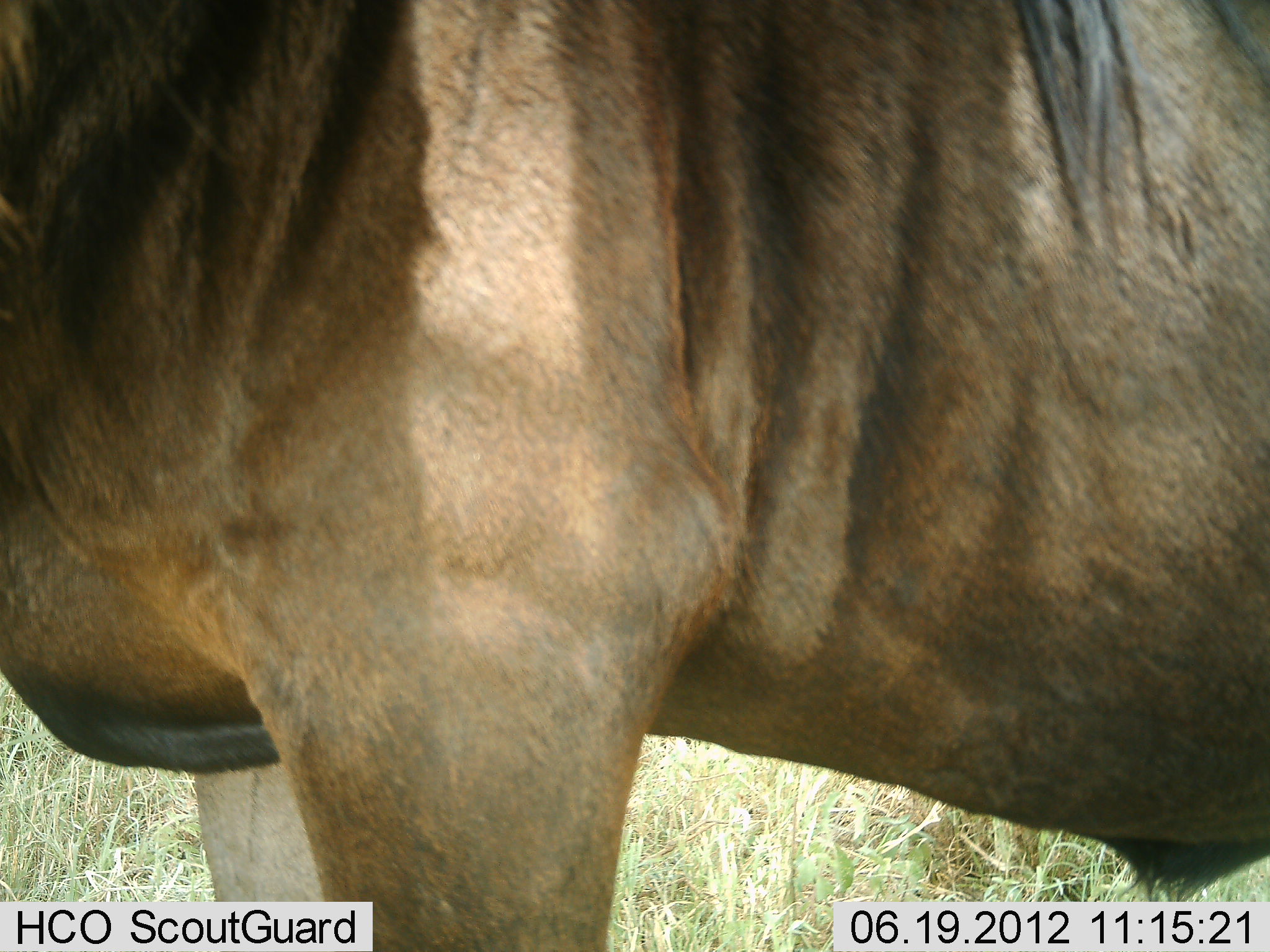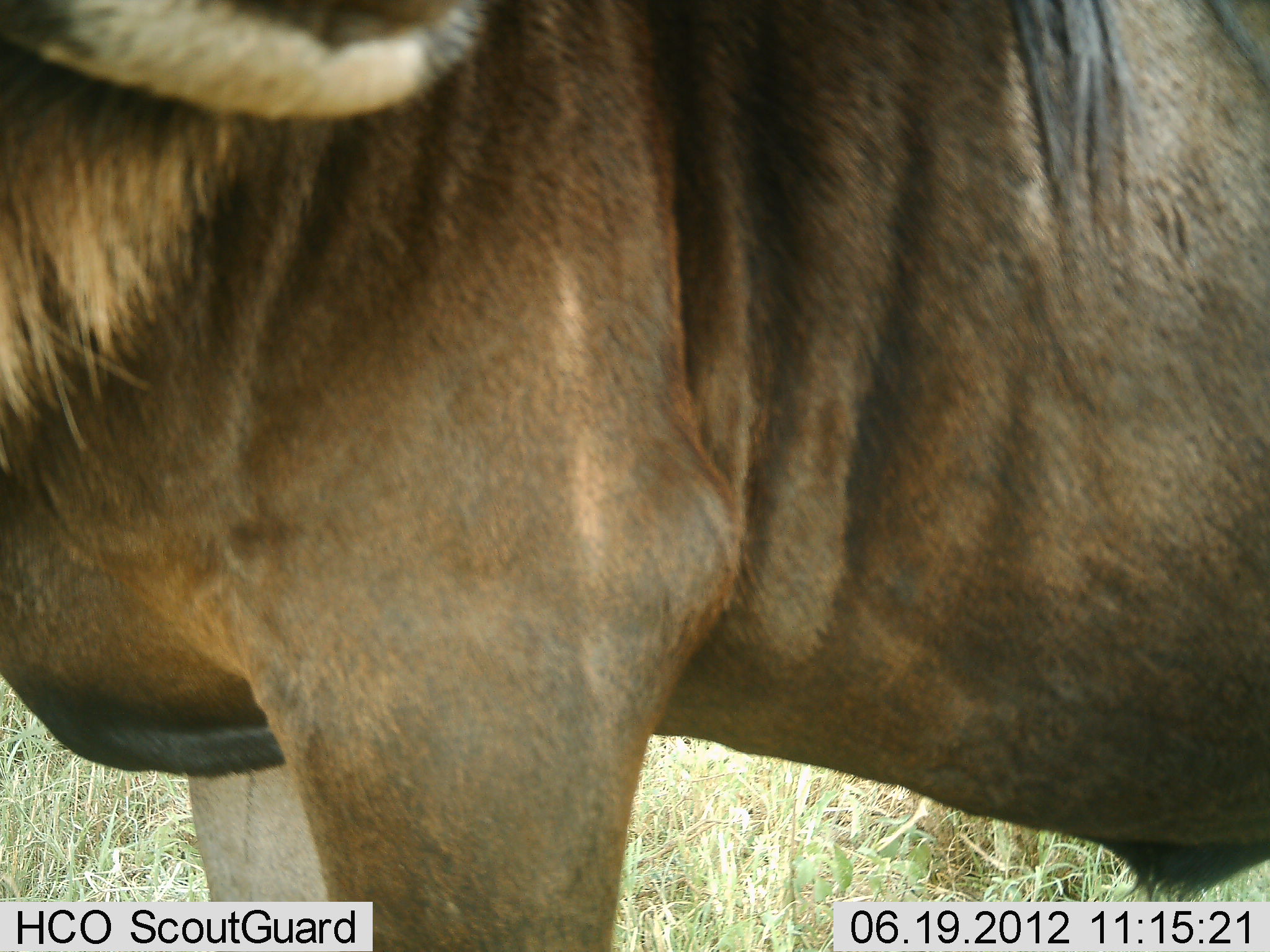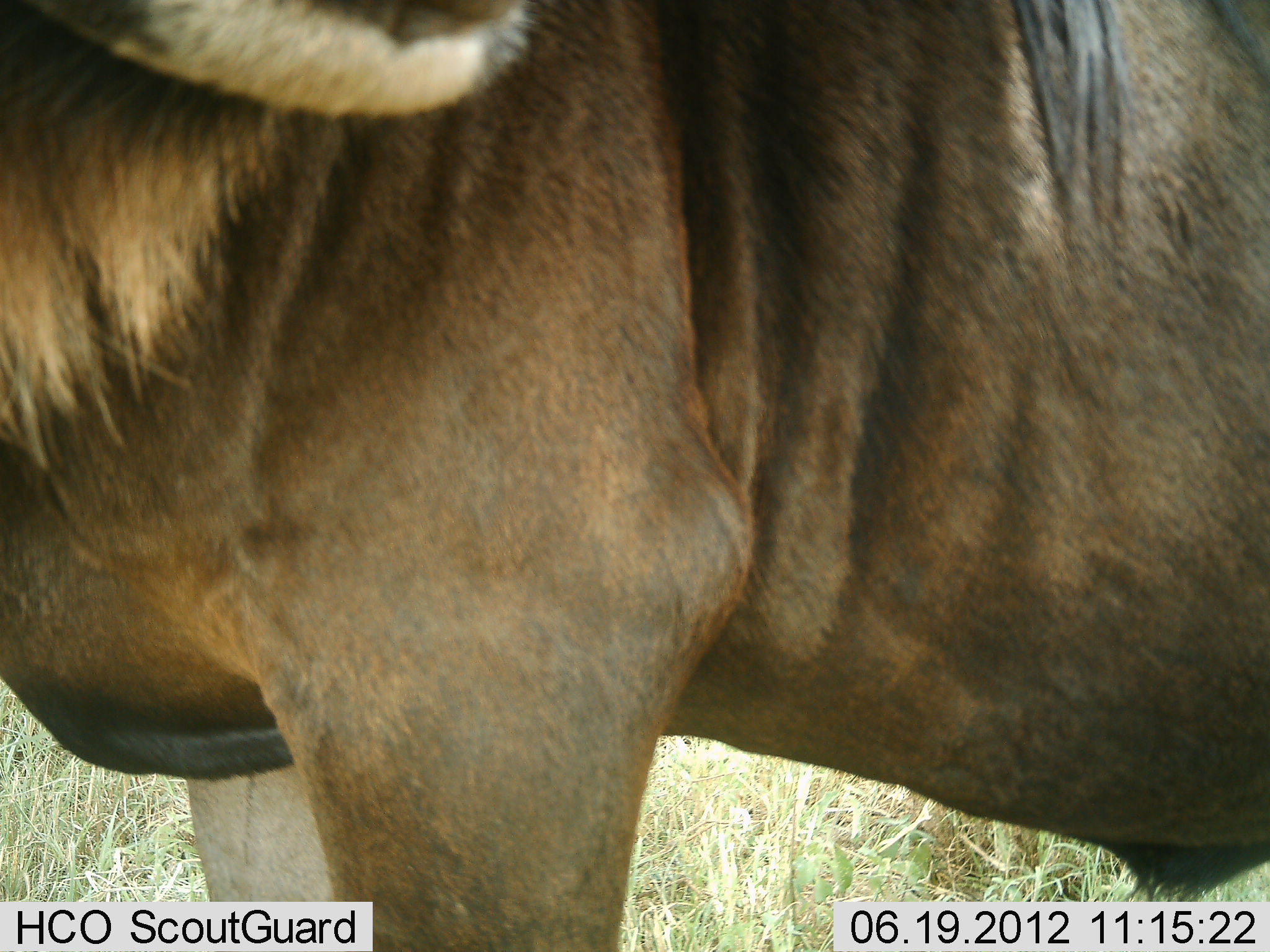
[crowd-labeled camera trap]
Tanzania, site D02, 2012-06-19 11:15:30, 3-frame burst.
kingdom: Animalia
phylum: Chordata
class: Mammalia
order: Artiodactyla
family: Bovidae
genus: Connochaetes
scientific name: Connochaetes taurinus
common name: blue wildebeest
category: wildebeest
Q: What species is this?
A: Wildebeest (blue wildebeest) (Connochaetes taurinus).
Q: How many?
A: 1.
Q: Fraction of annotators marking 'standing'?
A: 100%.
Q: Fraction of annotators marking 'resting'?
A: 0%.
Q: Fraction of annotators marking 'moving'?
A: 0%.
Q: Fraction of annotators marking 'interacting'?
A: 0%.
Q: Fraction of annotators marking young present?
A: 0%.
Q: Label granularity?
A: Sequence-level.